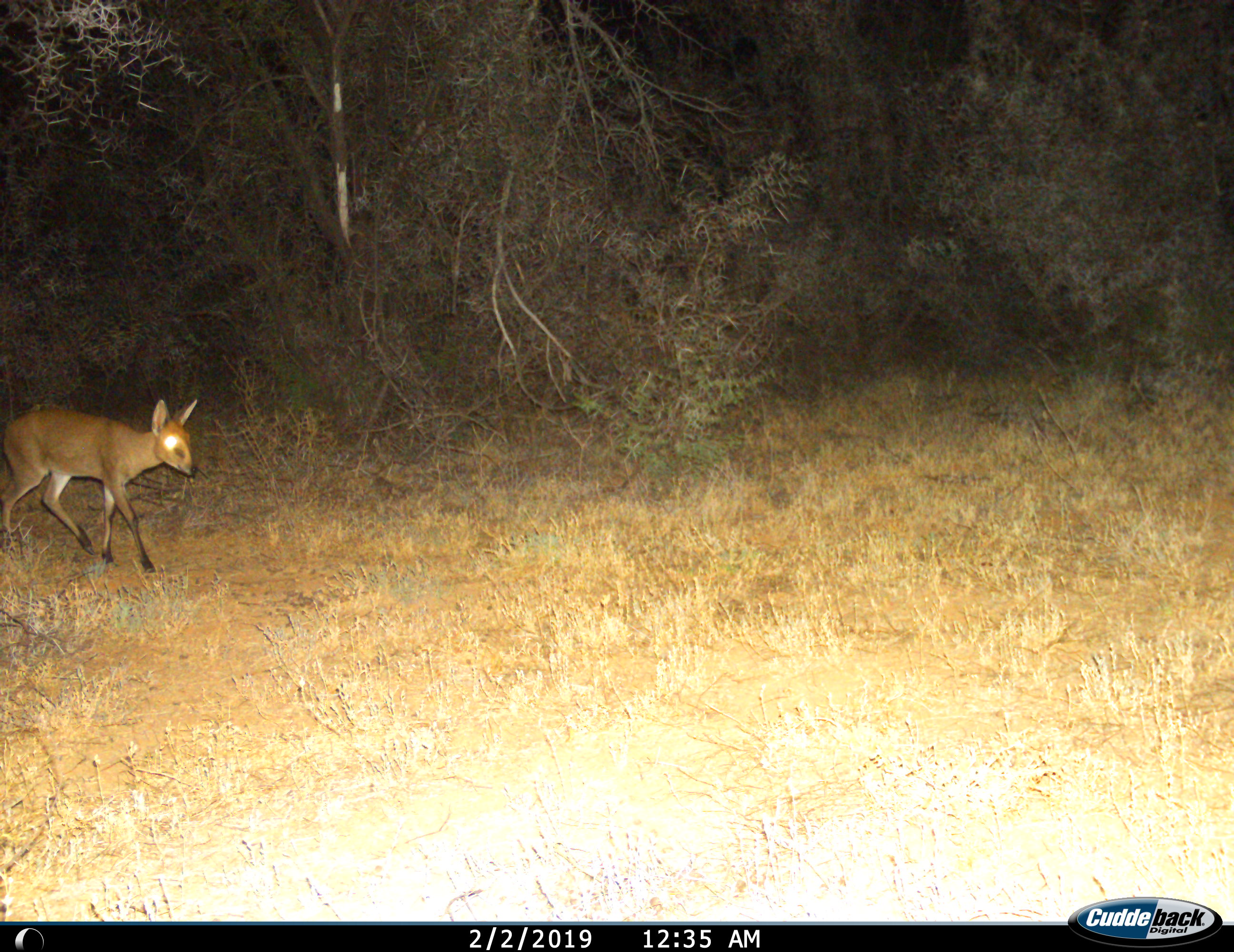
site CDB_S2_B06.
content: unidentified animal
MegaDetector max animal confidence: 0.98